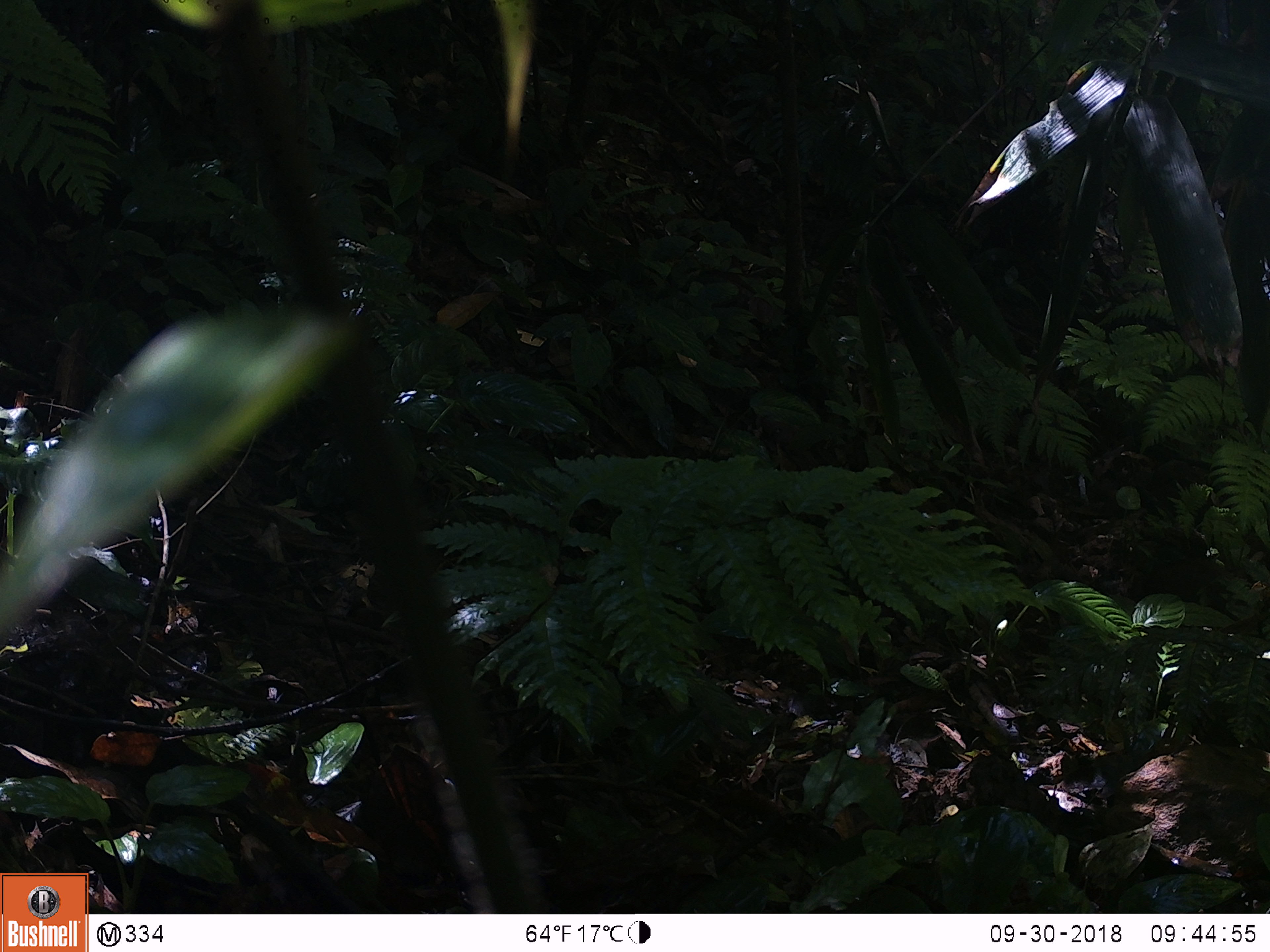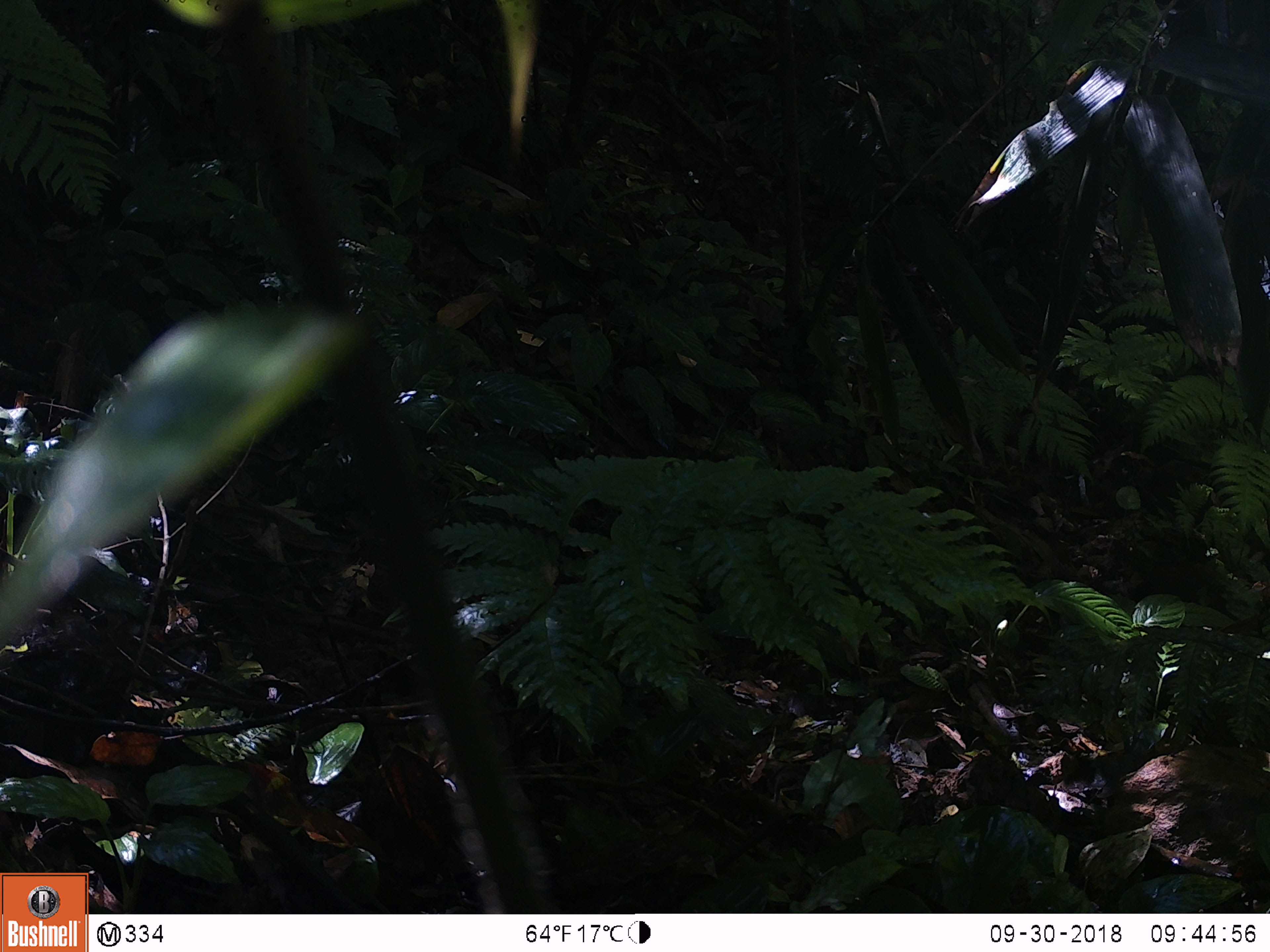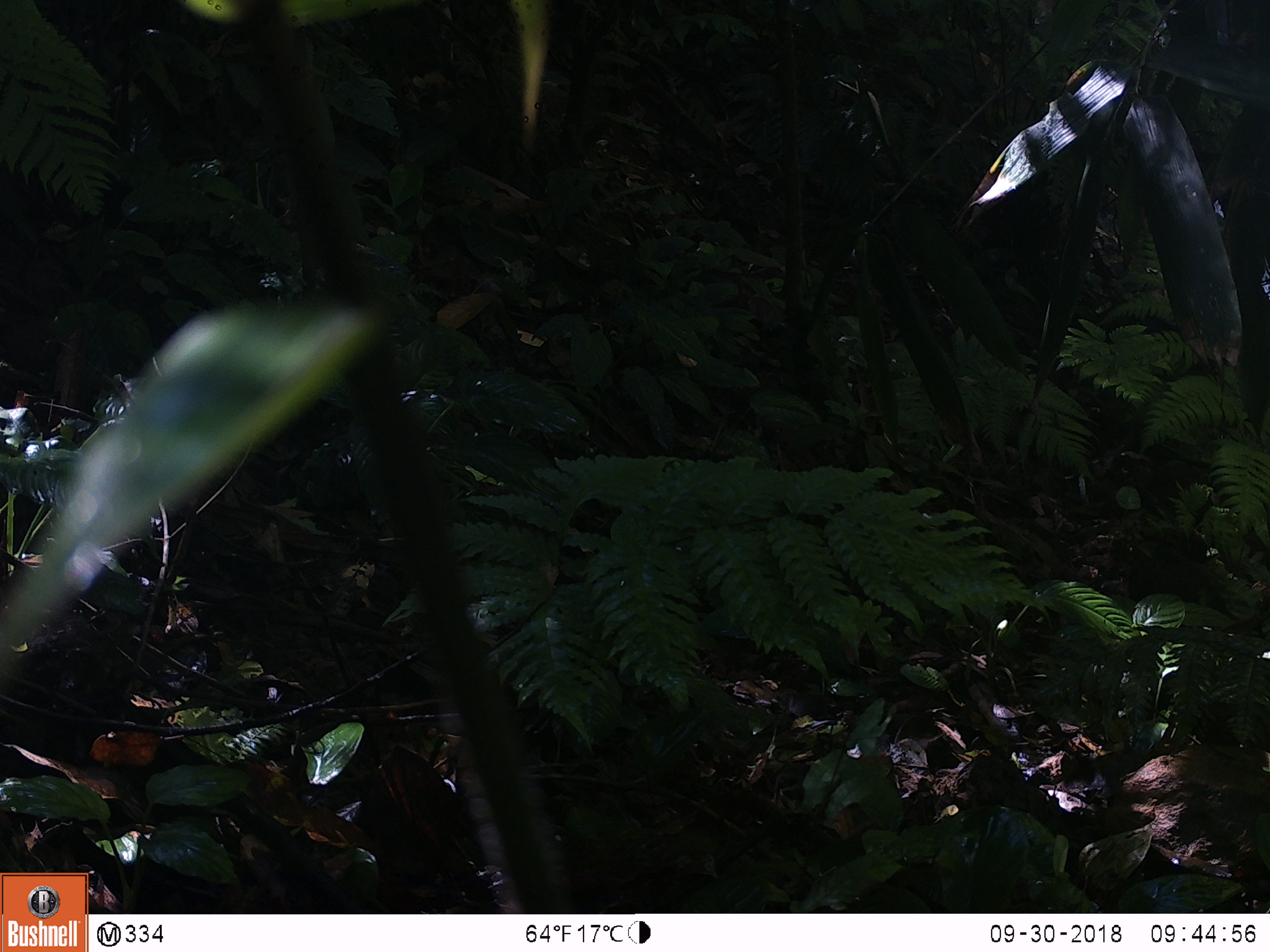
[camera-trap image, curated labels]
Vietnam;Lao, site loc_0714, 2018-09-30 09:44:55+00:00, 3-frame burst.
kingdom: Animalia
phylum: Chordata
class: Mammalia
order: Artiodactyla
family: Suidae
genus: Sus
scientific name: Sus scrofa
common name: eurasian wild pig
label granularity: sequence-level